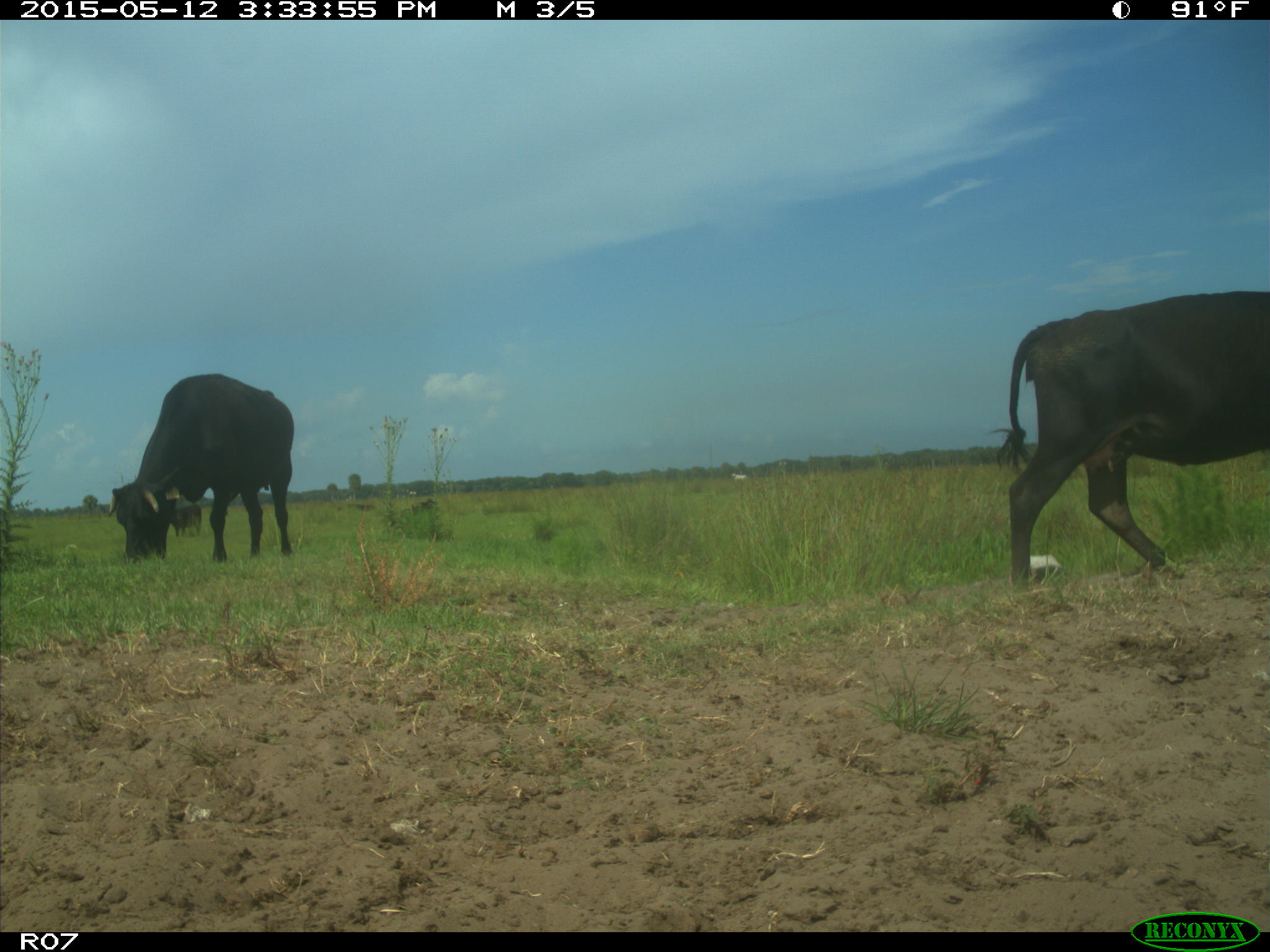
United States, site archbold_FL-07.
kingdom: Animalia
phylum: Chordata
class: Mammalia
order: Artiodactyla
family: Bovidae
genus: Bos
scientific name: Bos taurus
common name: domestic cow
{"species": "Bos taurus (domestic cow)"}